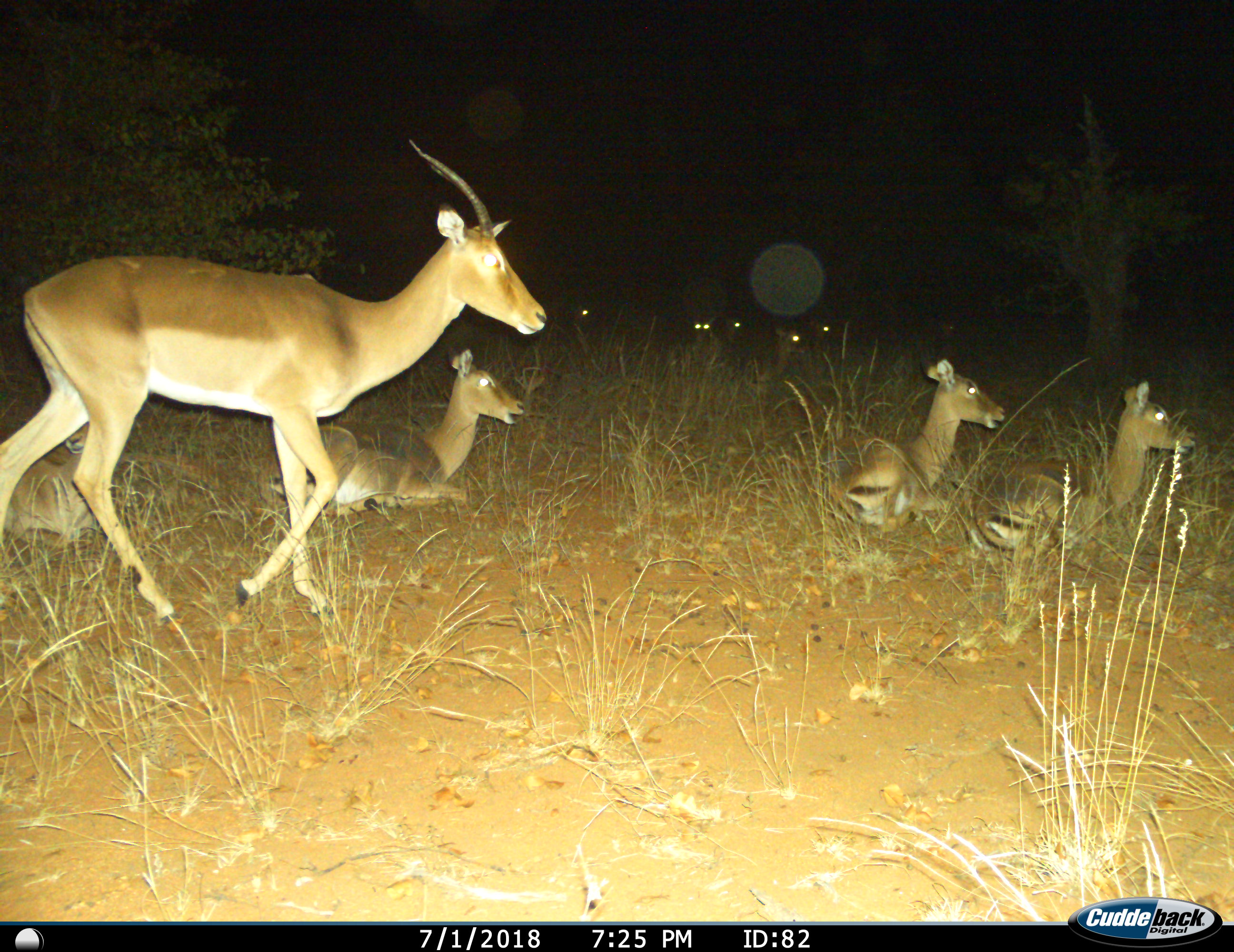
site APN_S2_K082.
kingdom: Animalia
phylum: Chordata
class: Mammalia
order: Artiodactyla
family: Bovidae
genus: Aepyceros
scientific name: Aepyceros melampus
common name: impala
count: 9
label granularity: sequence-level